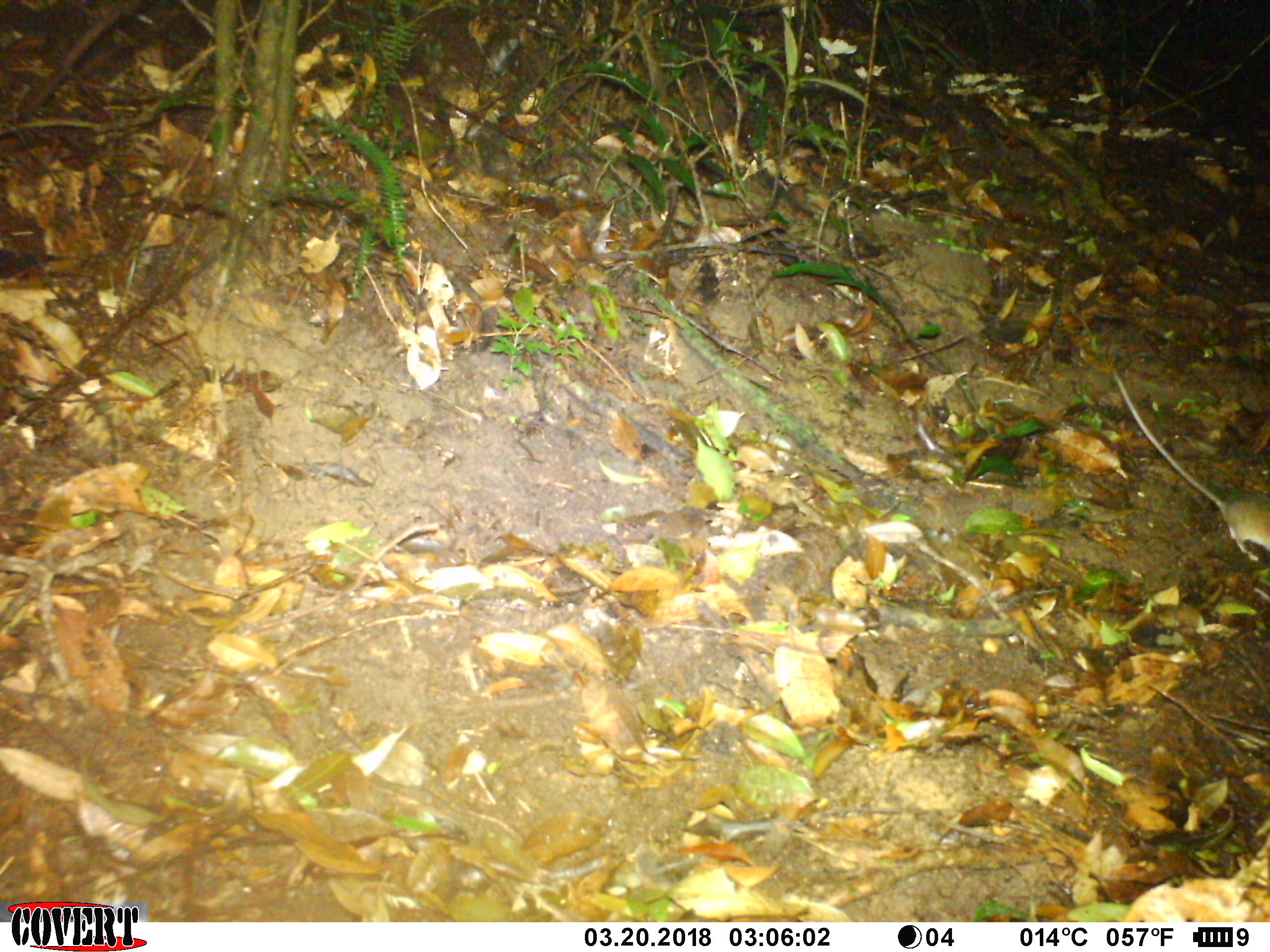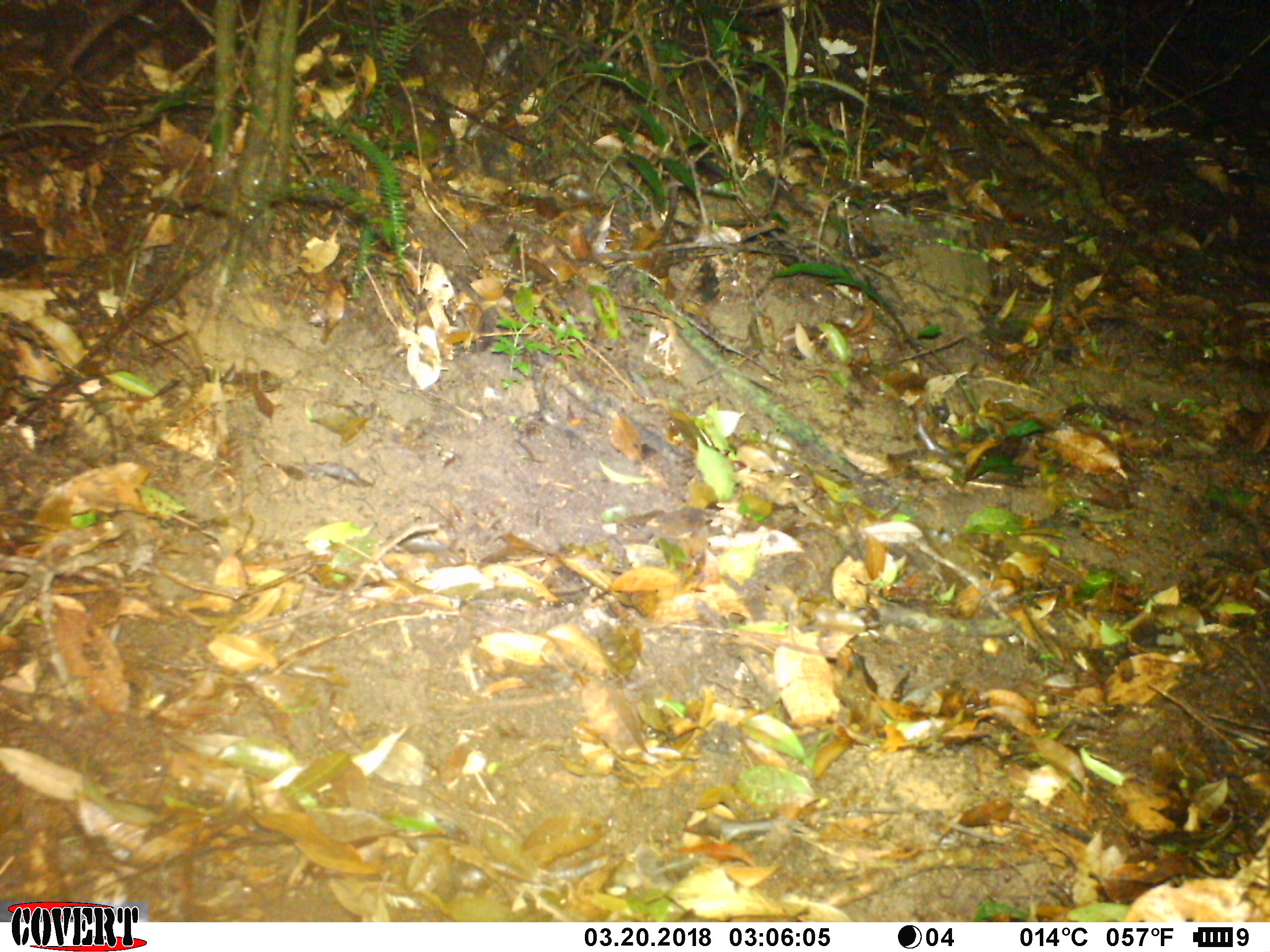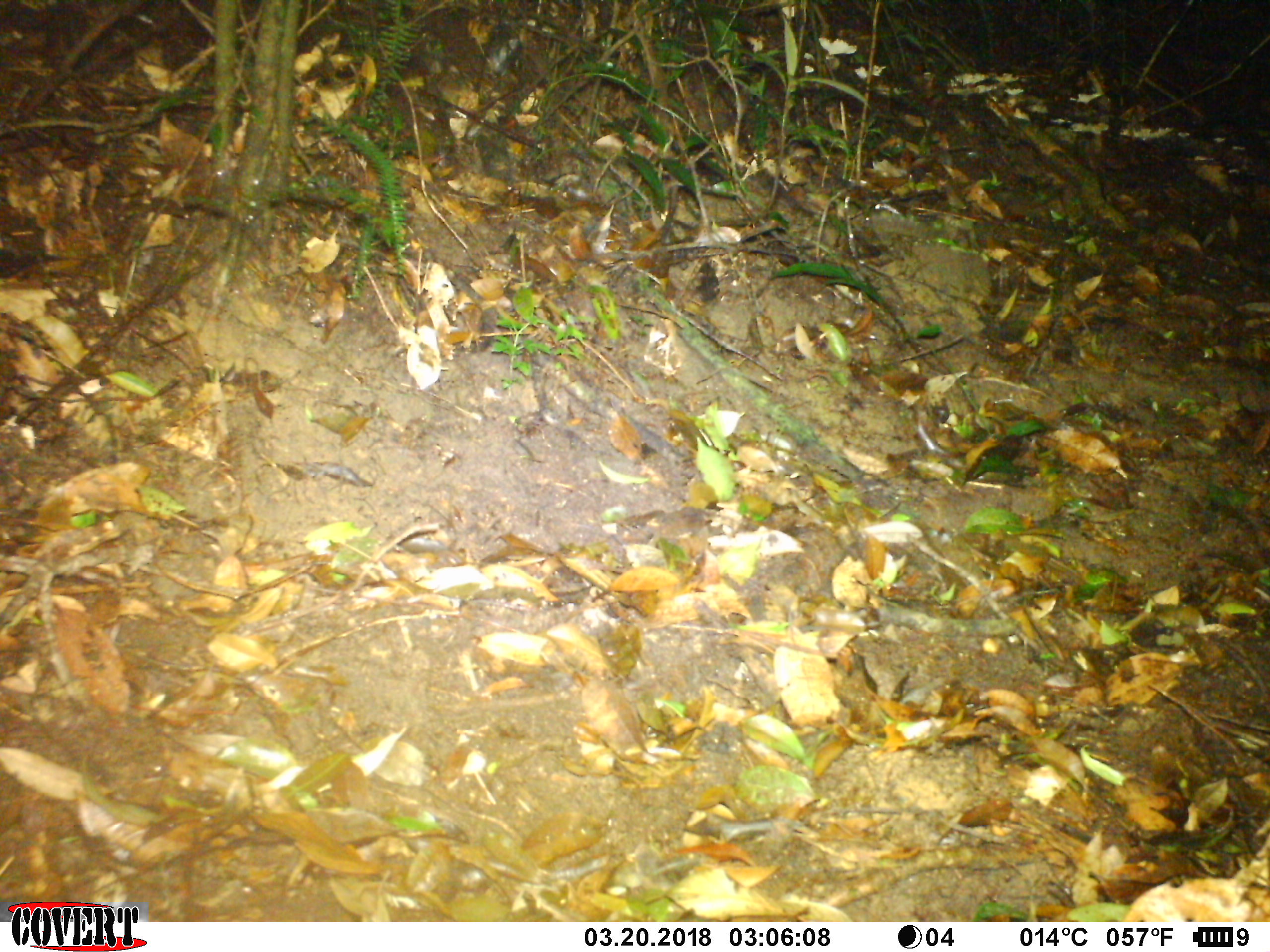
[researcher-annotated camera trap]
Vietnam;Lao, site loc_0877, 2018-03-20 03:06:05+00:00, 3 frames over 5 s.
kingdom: Animalia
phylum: Chordata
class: Mammalia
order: Rodentia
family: Muridae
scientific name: Muridae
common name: old-world mice and rats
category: unidentified murid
Unidentified murid (old-world mice and rats) (Muridae). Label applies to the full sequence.